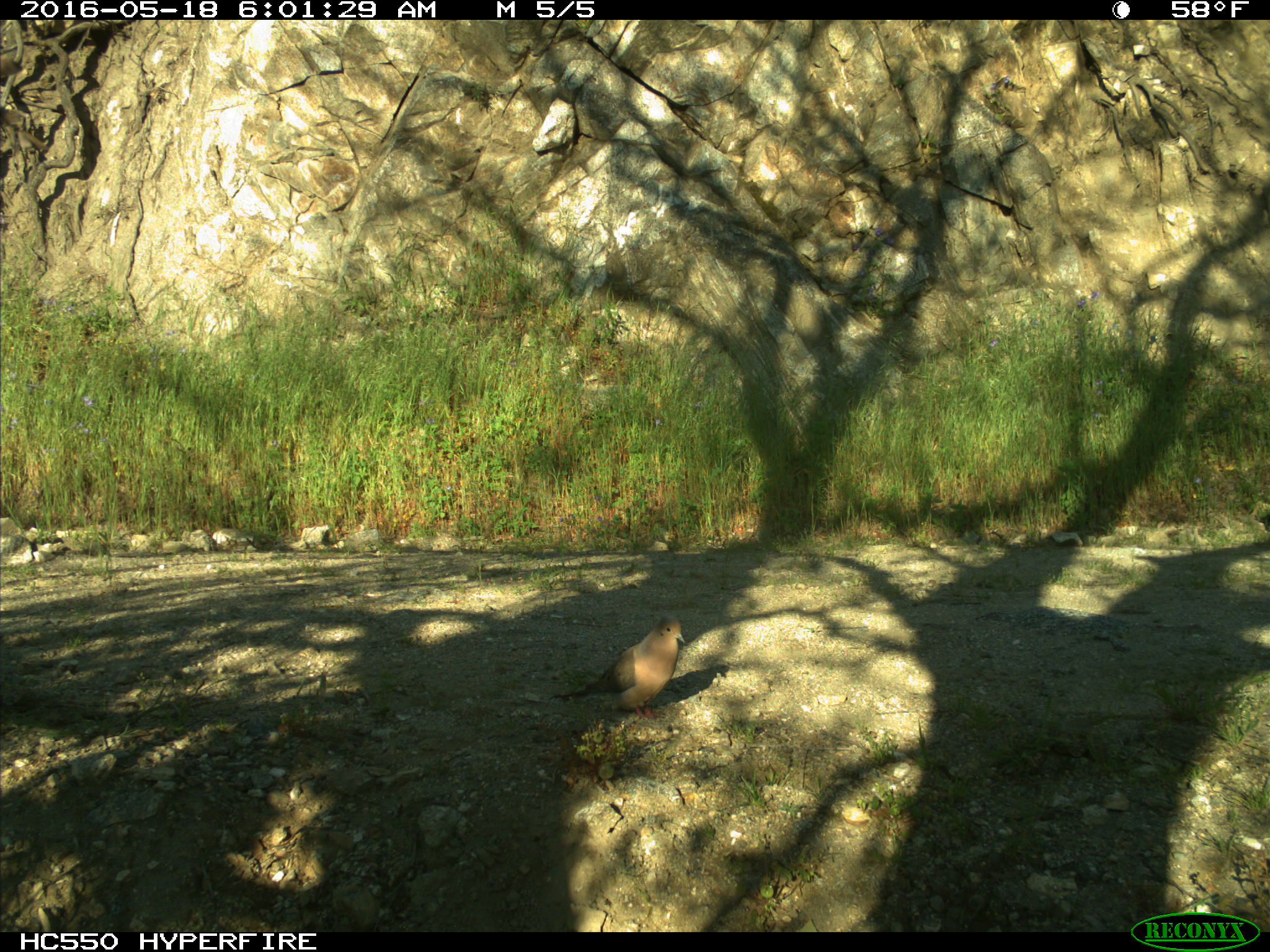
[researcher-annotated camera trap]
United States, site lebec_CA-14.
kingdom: Animalia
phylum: Chordata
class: Aves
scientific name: Aves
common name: birds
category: unidentified bird